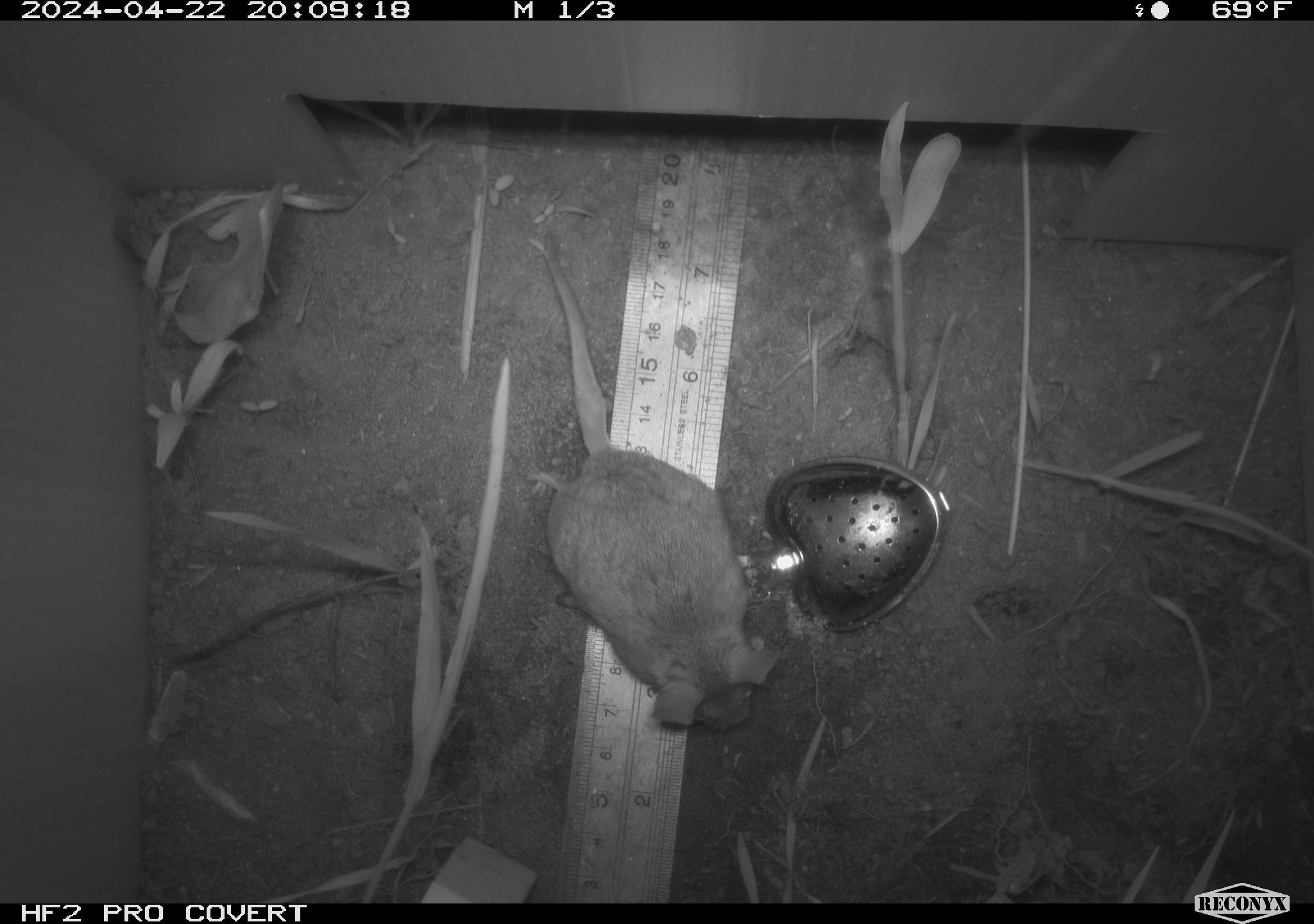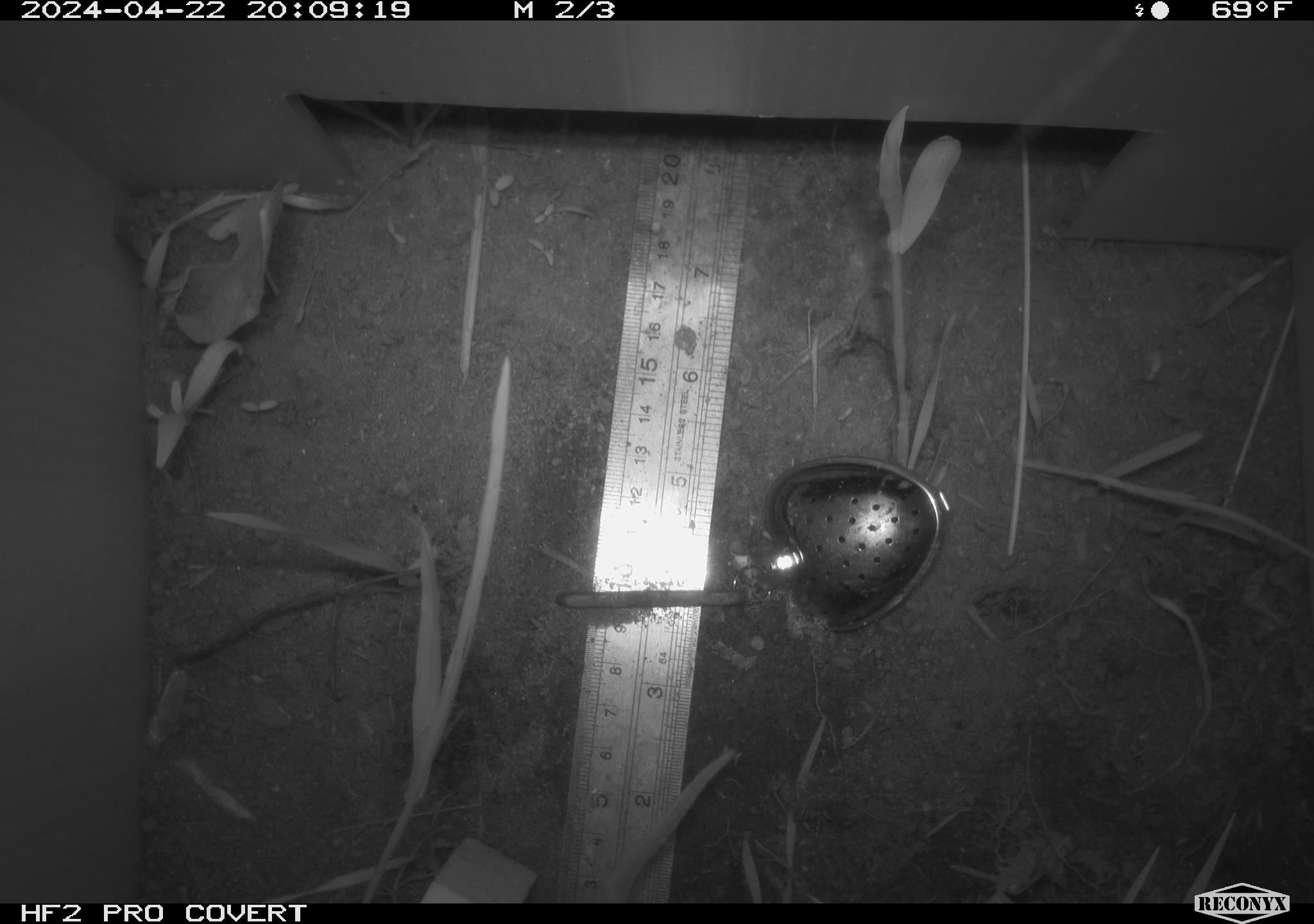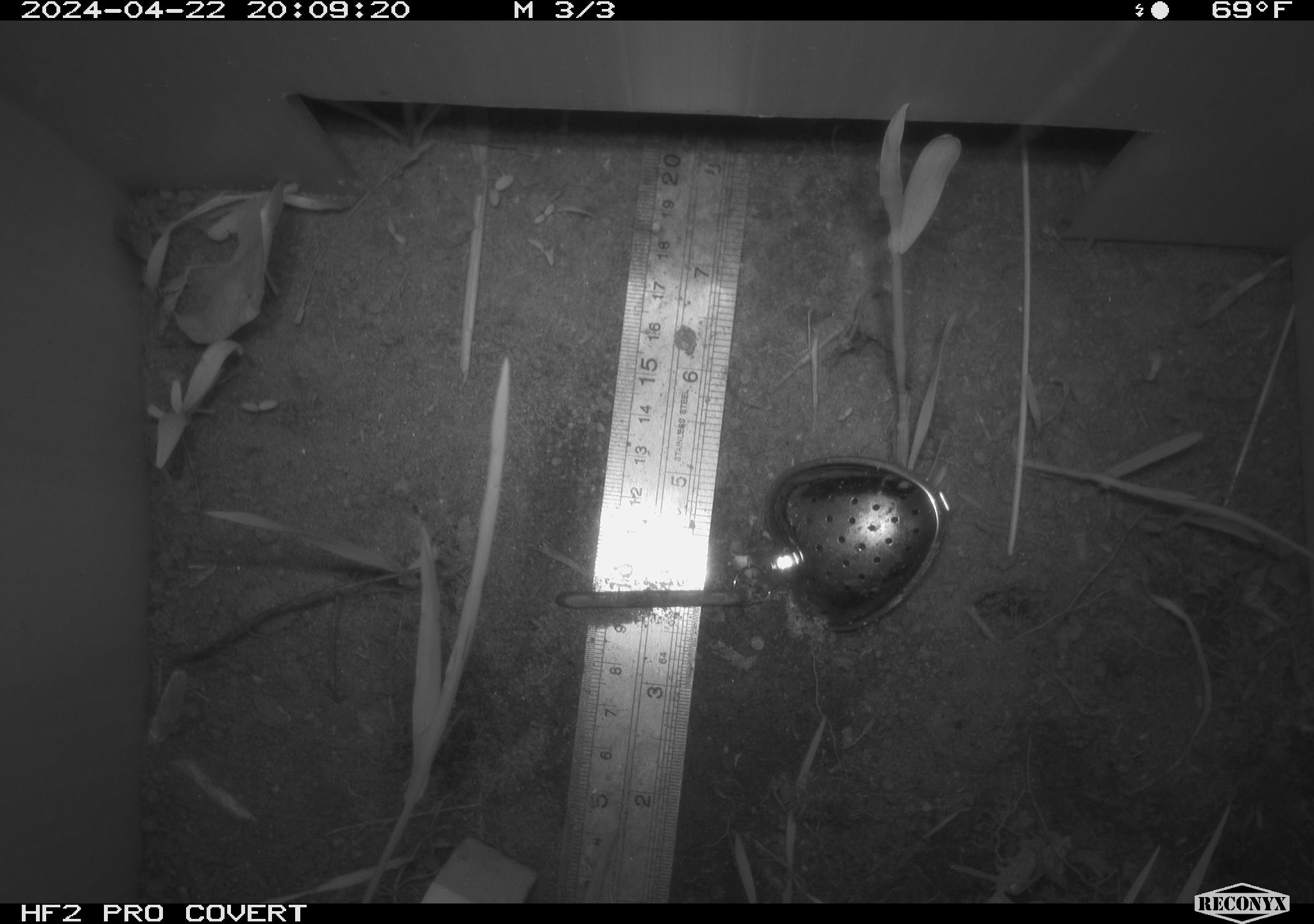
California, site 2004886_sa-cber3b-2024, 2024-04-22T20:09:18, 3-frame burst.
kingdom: Animalia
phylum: Chordata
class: Mammalia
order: Rodentia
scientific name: Rodentia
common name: mouse species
Mouse species (Rodentia).